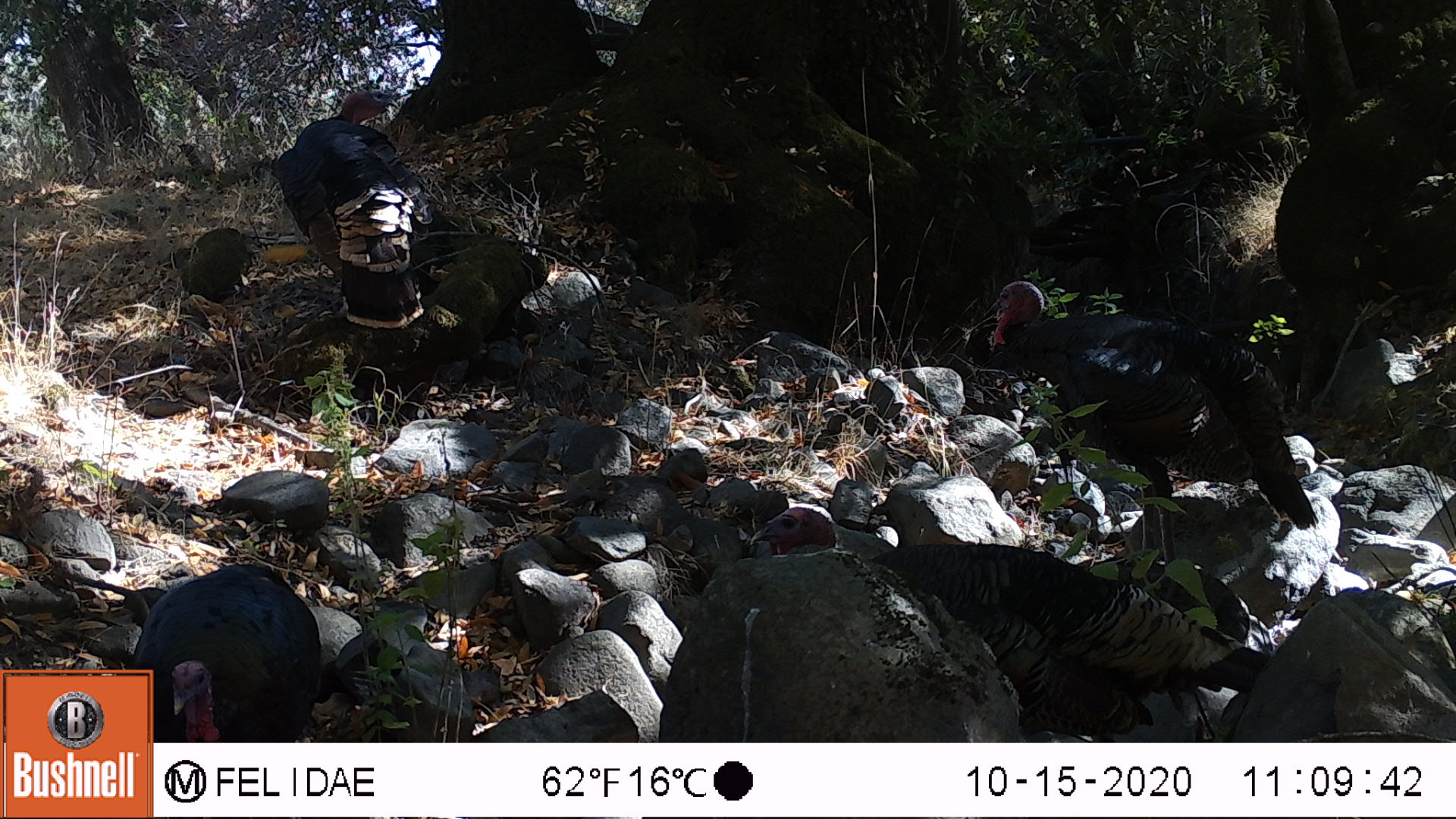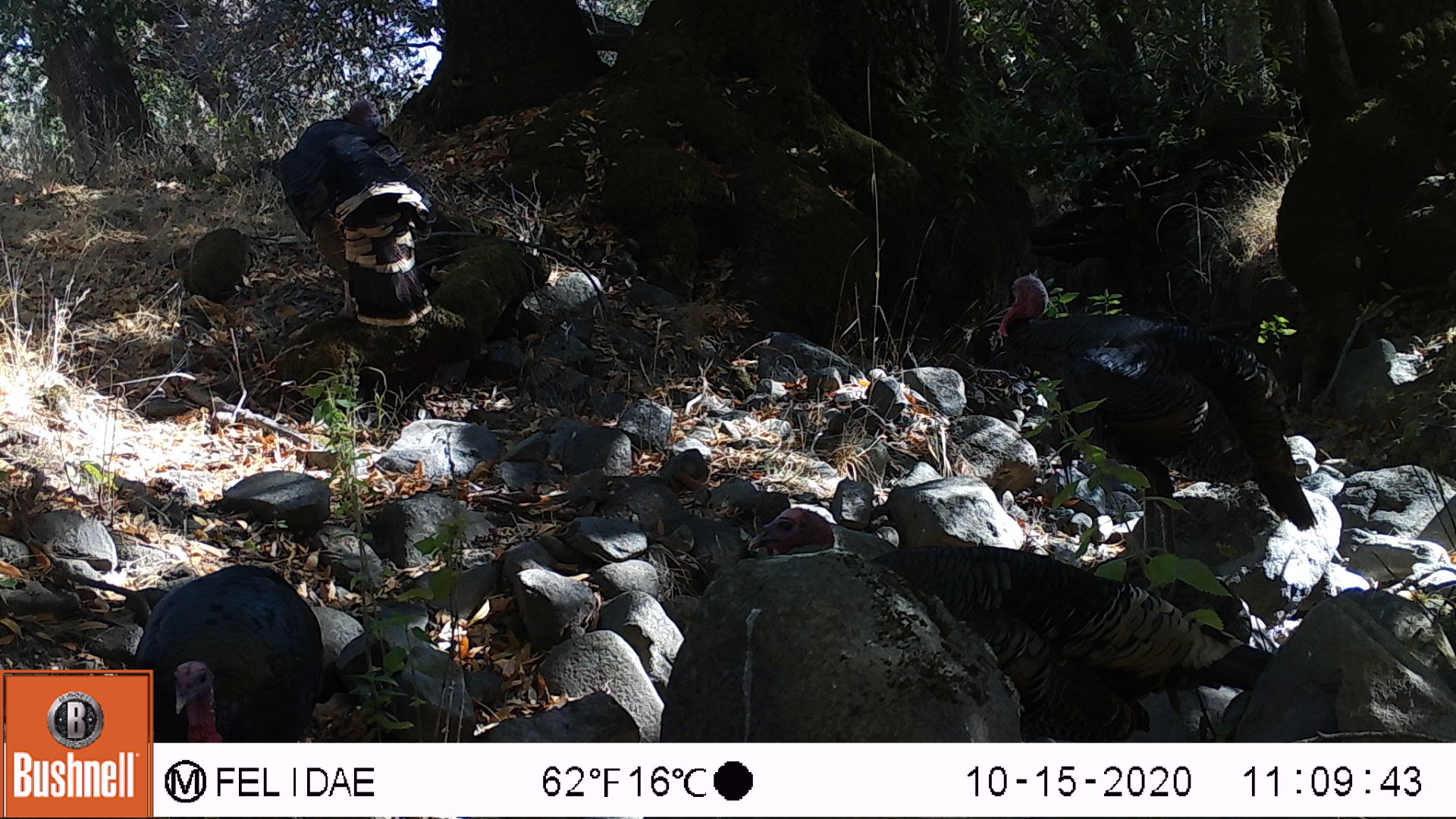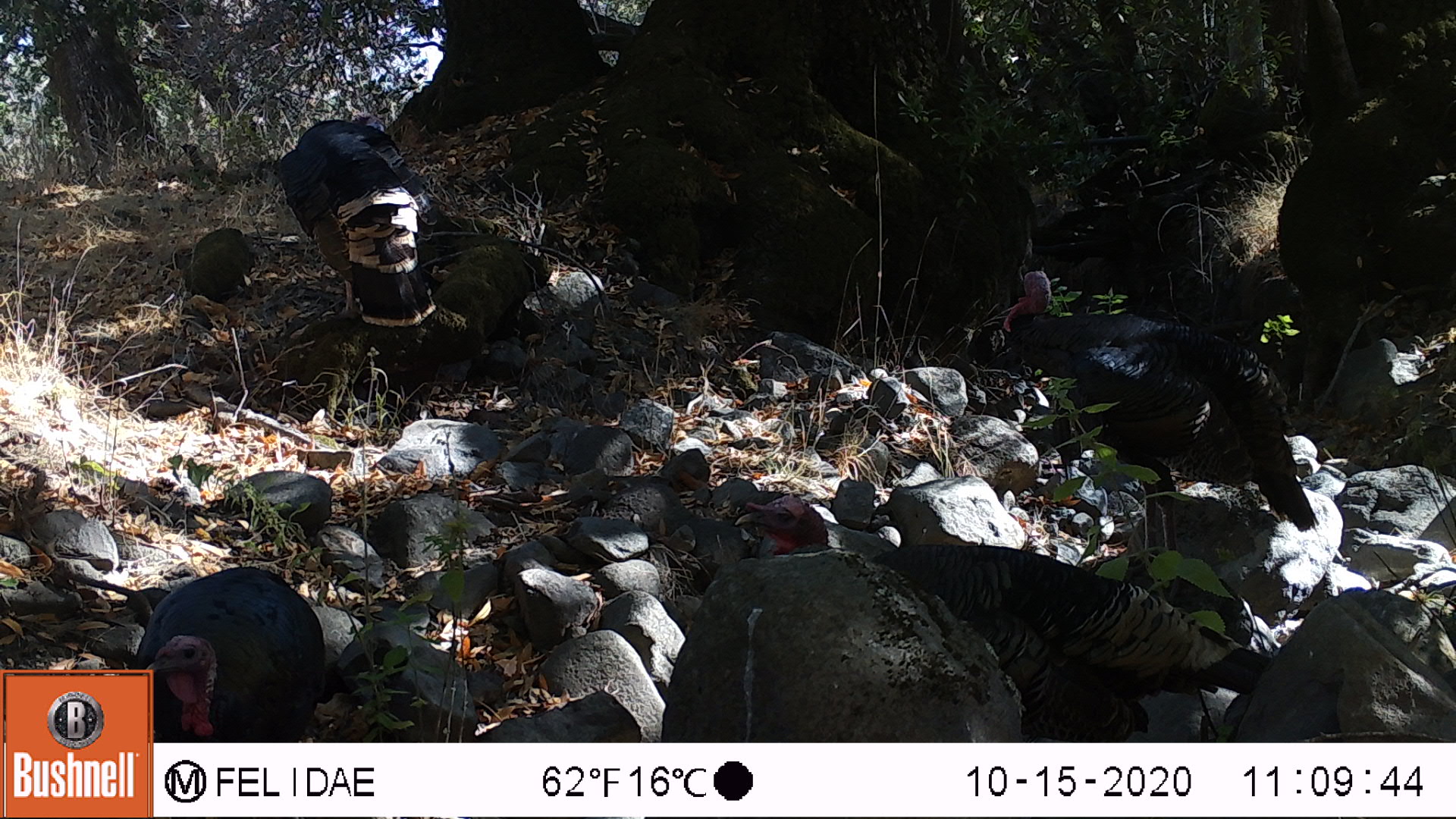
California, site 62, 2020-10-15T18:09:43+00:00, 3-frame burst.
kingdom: Animalia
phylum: Chordata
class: Aves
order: Cathartiformes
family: Cathartidae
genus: Cathartes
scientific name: Cathartes aura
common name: turkey vulture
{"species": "turkey vulture (Cathartes aura)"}